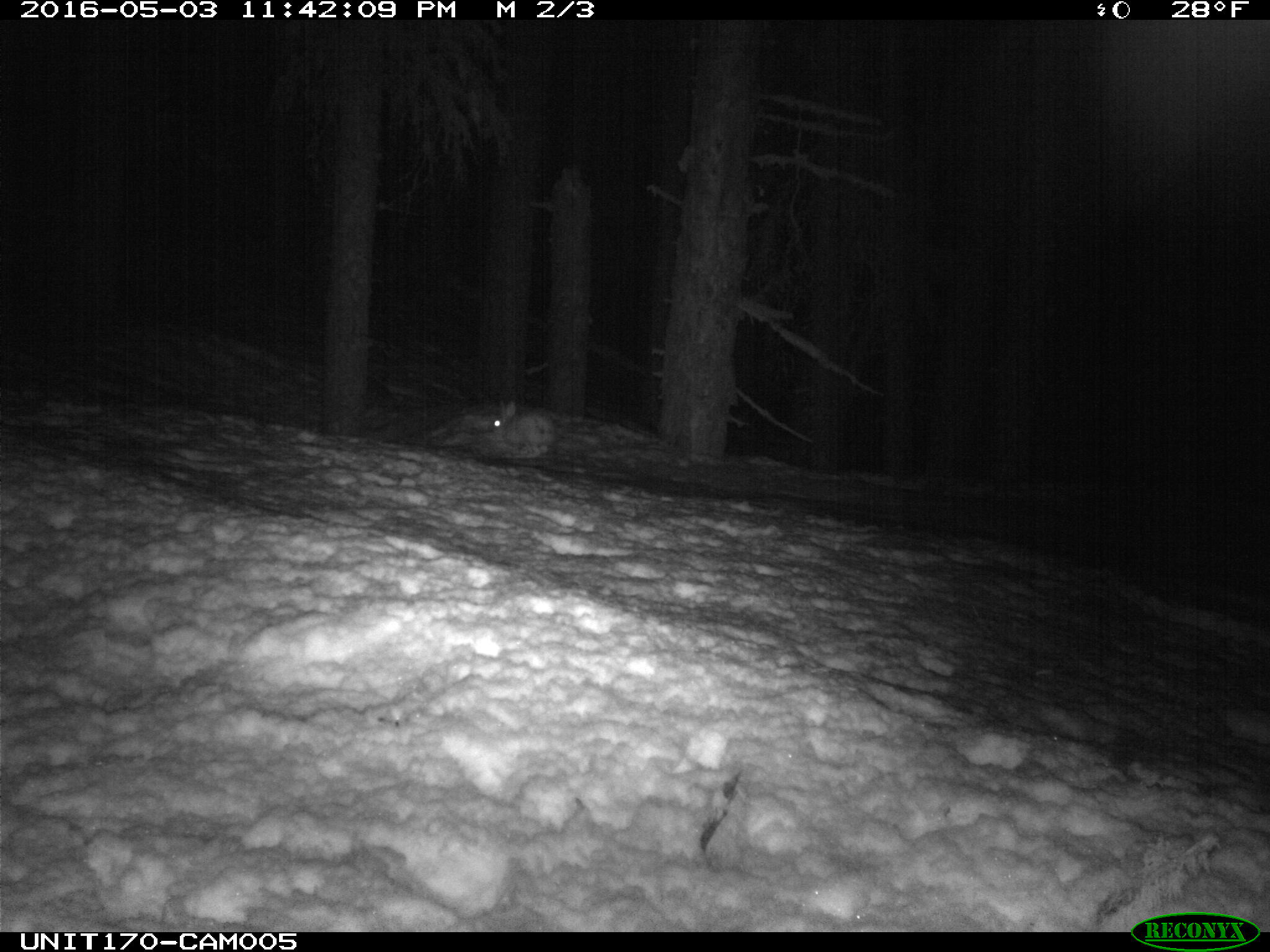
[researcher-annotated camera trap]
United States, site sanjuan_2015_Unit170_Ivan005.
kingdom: Animalia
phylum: Chordata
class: Mammalia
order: Lagomorpha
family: Leporidae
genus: Lepus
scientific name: Lepus americanus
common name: snowshoe hare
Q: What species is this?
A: Lepus americanus (snowshoe hare).